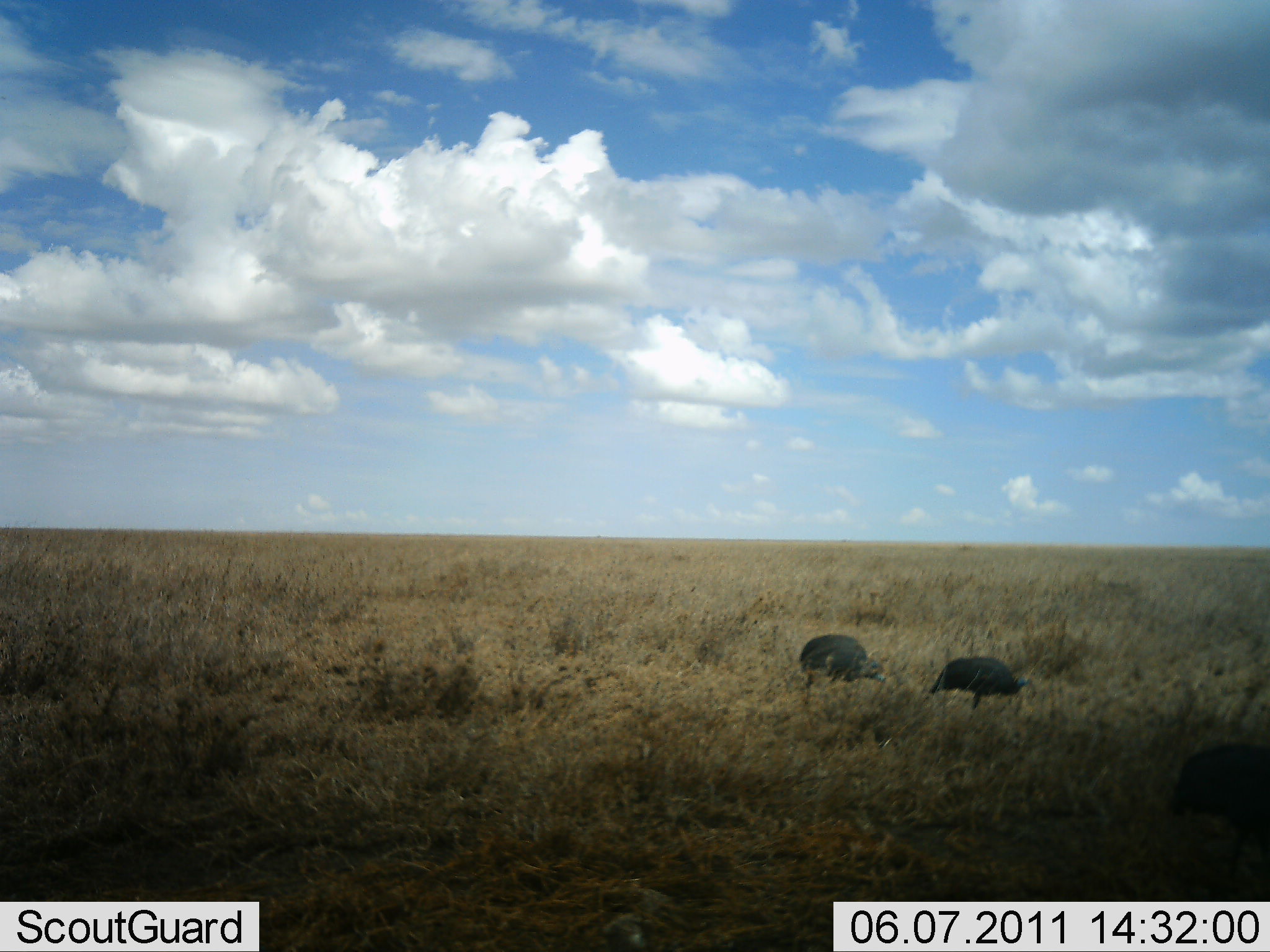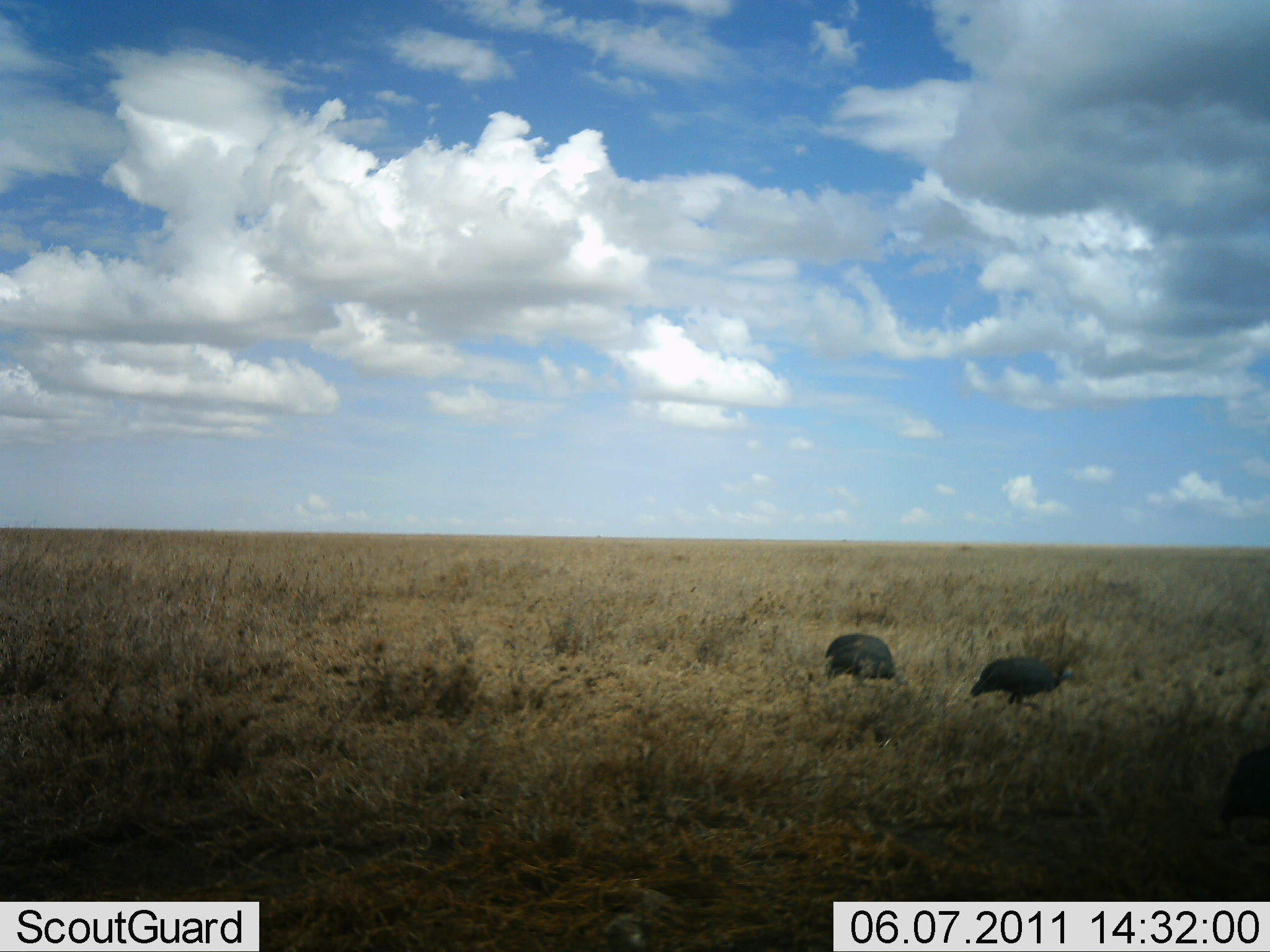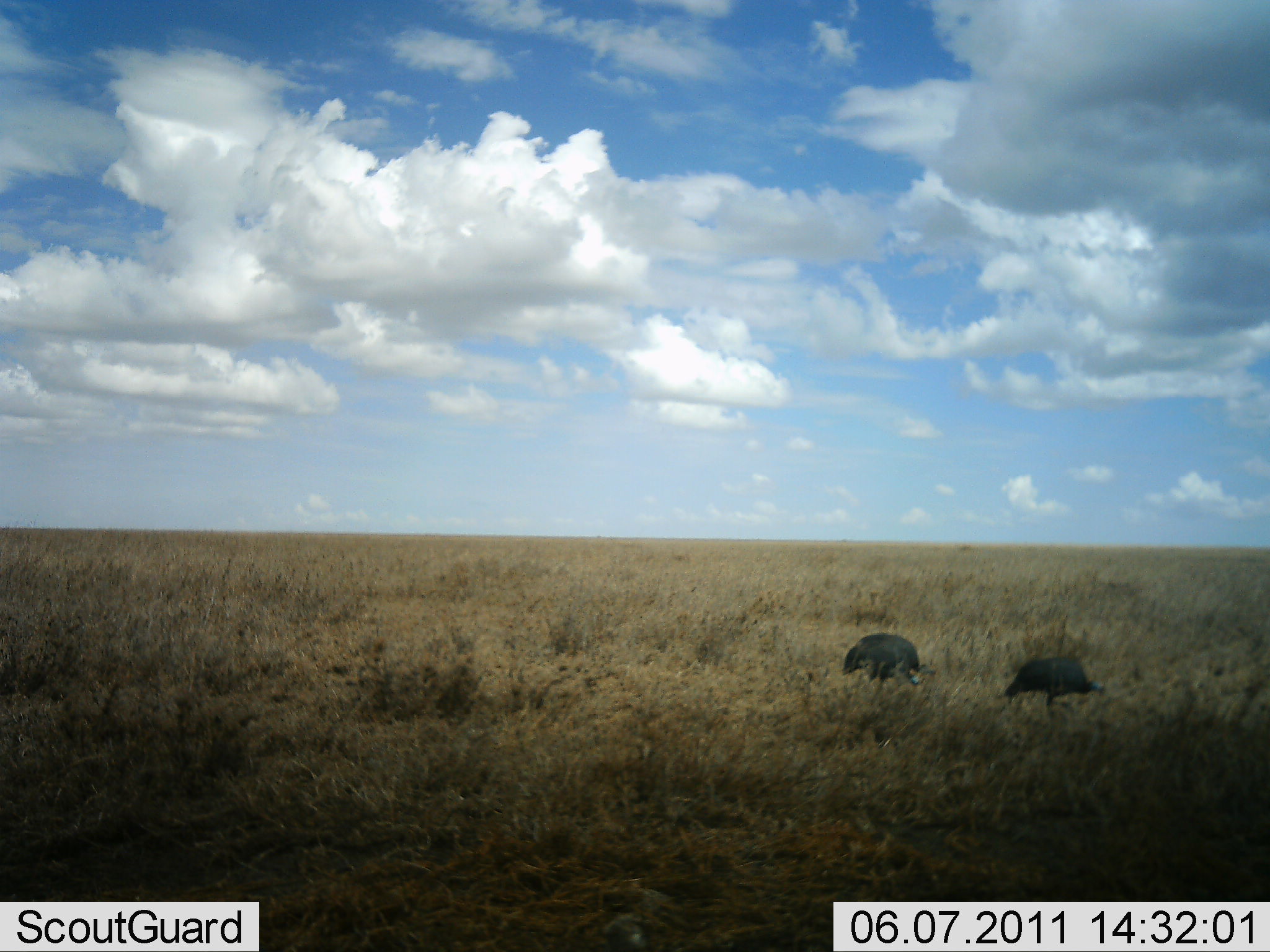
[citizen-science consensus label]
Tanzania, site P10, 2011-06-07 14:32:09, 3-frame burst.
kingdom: Animalia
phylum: Chordata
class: Aves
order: Galliformes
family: Numididae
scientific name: Numididae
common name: guinea fowl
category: guineafowl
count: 3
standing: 8%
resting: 0%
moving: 75%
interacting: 0%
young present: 0%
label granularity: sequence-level